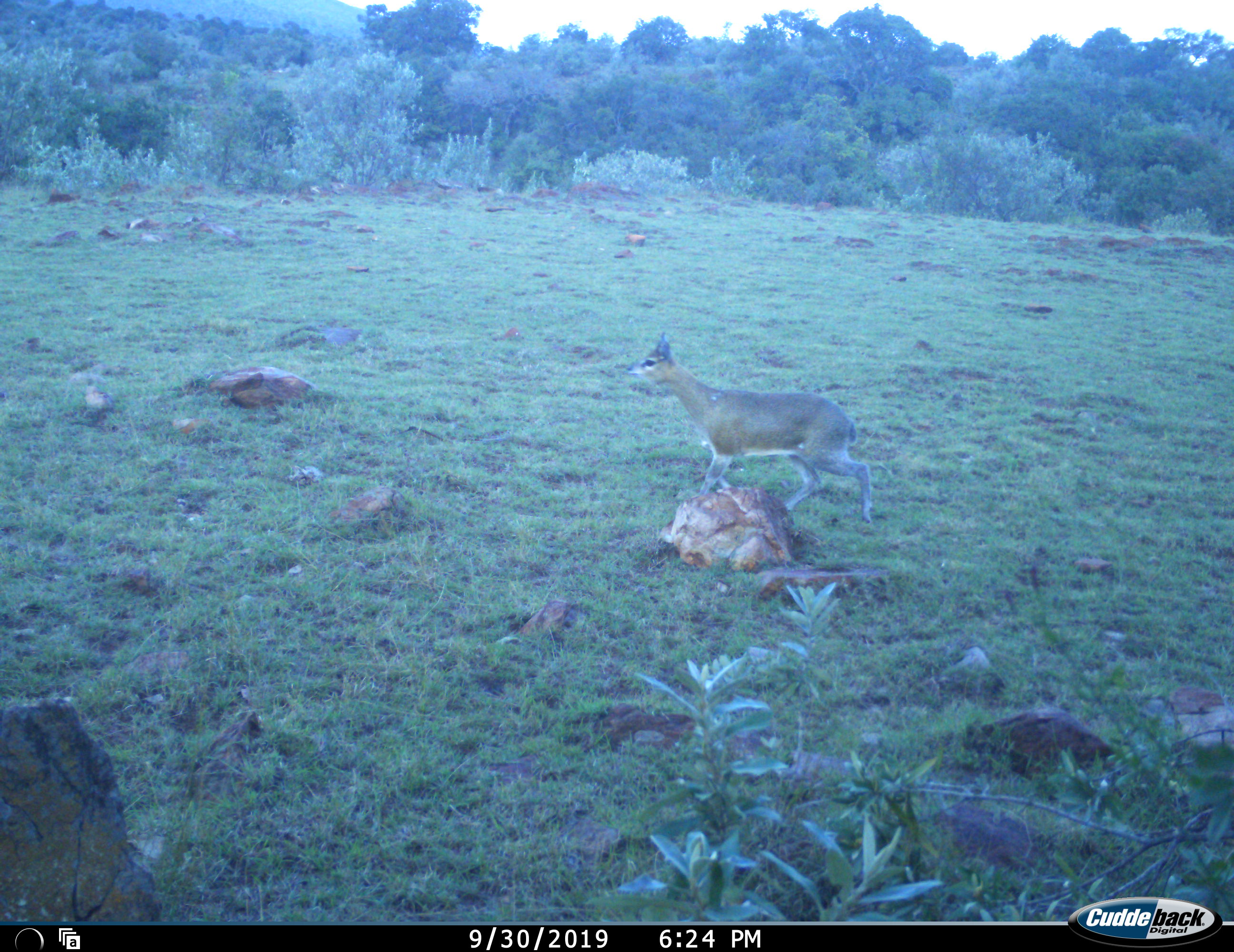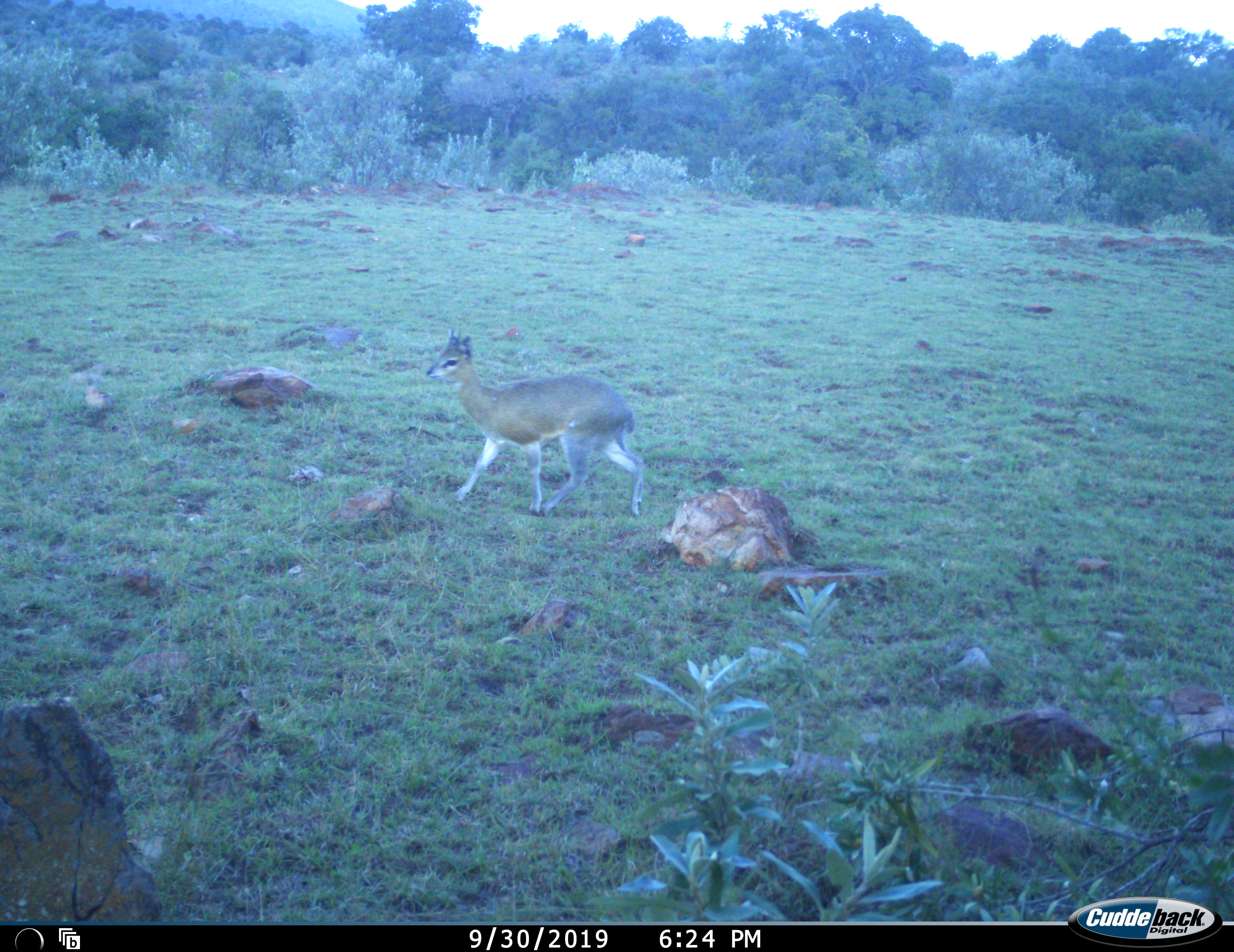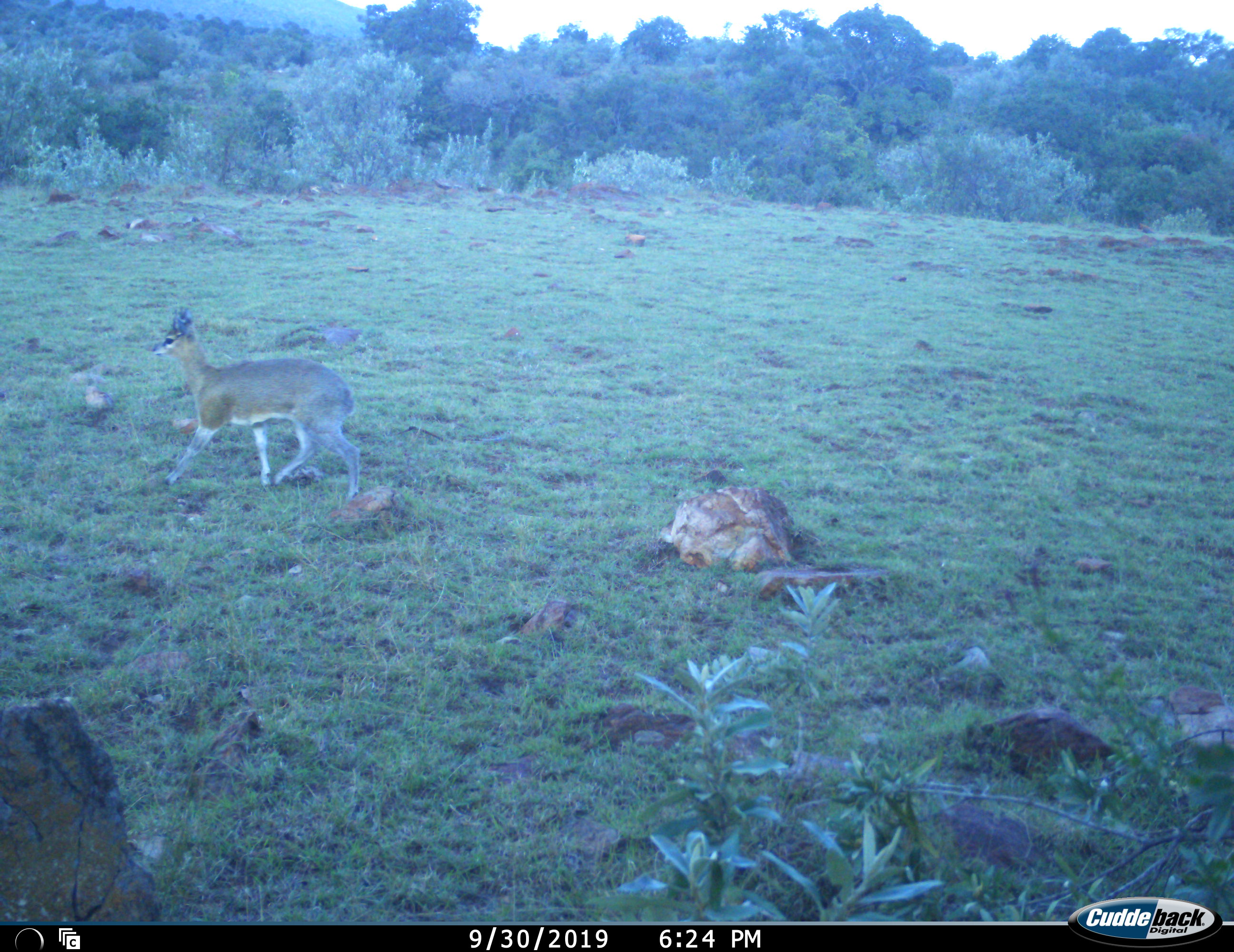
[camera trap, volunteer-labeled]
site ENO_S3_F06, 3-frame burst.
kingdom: Animalia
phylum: Chordata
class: Mammalia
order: Artiodactyla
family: Bovidae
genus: Madoqua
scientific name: Madoqua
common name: dik-dik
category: dikdik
Dikdik (dik-dik) (Madoqua), count 1. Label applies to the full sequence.